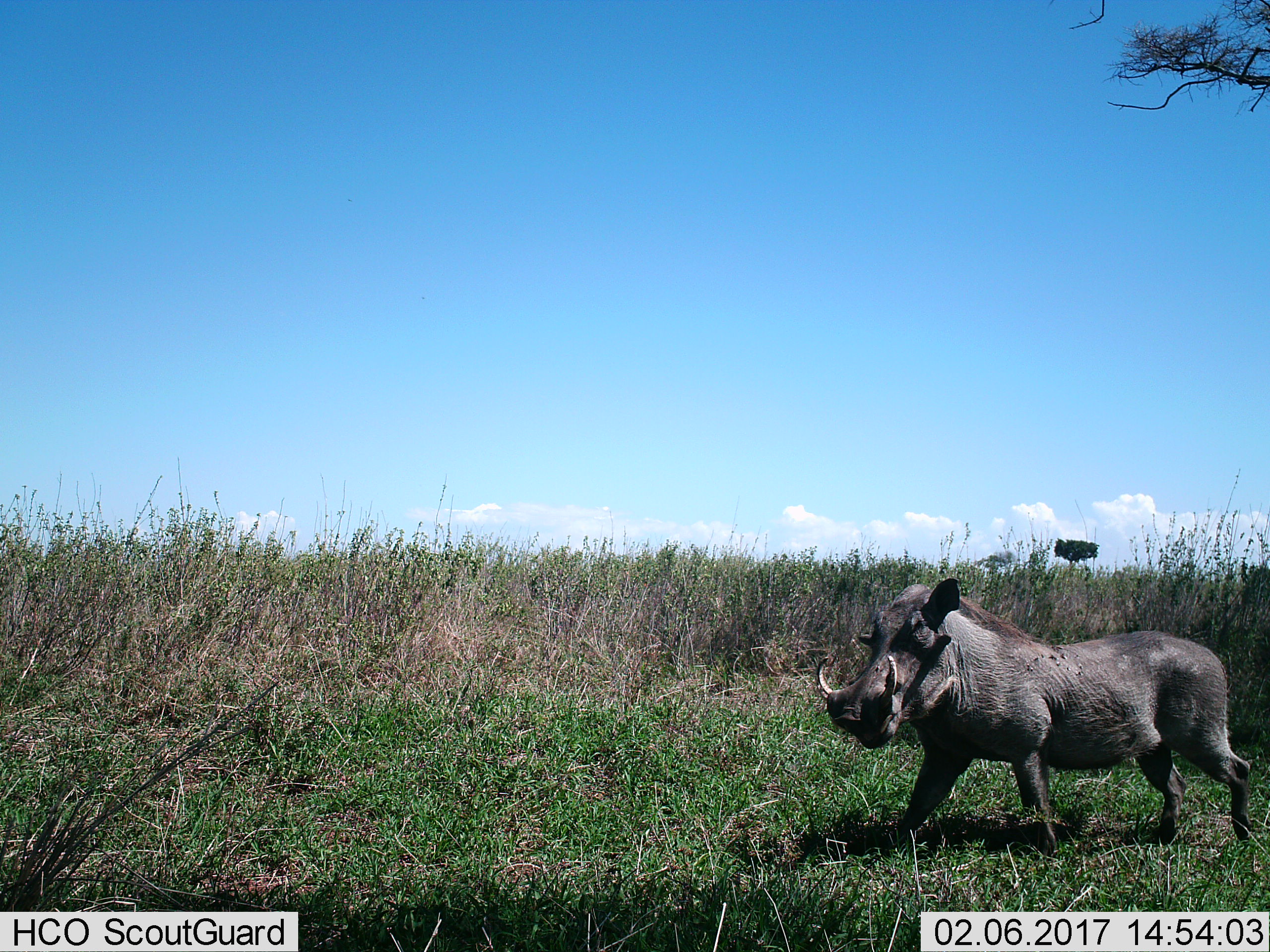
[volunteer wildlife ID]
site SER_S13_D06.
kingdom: Animalia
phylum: Chordata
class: Mammalia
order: Artiodactyla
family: Suidae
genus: Phacochoerus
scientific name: Phacochoerus africanus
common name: warthog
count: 1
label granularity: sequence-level